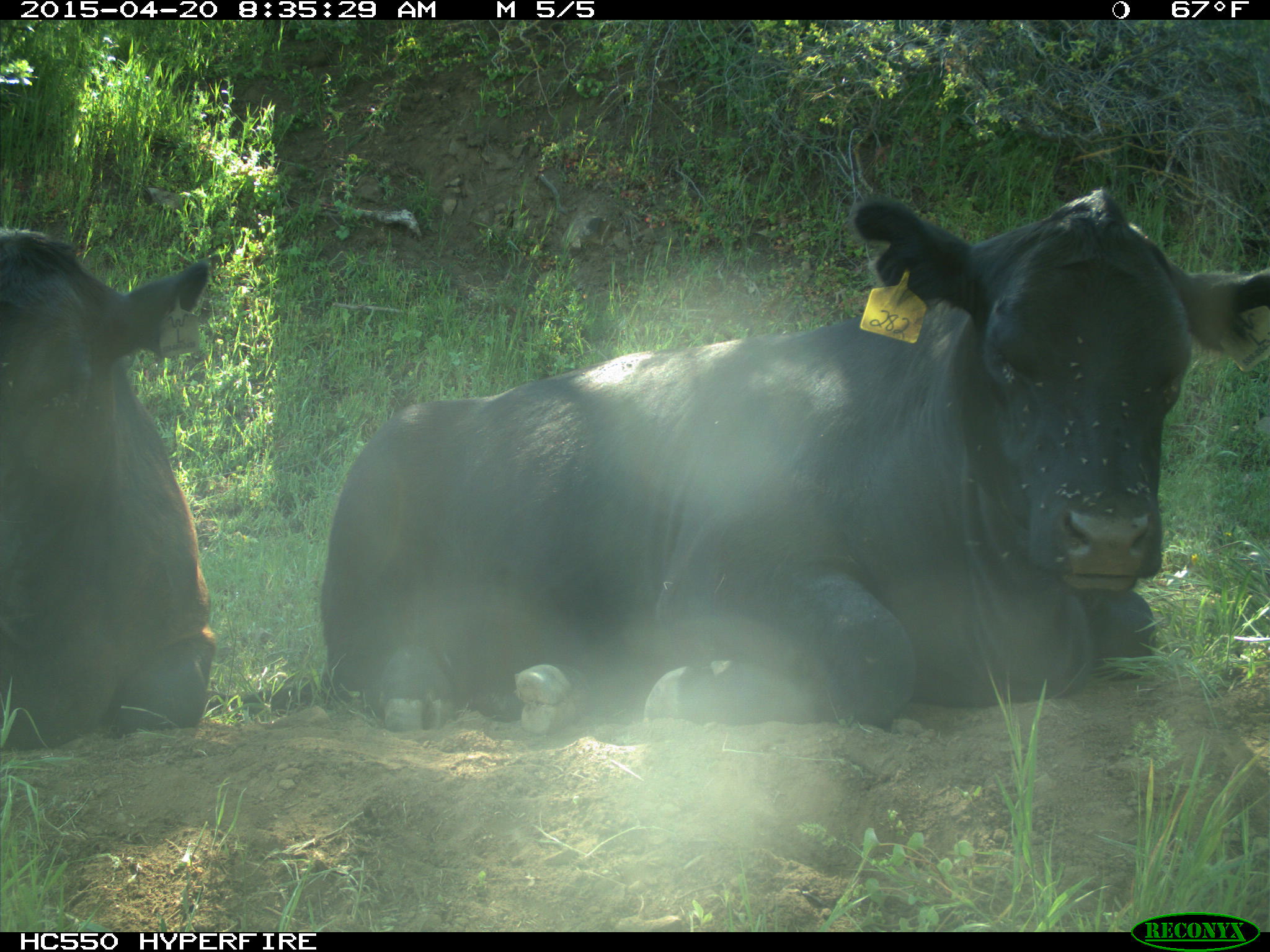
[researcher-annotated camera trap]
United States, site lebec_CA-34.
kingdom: Animalia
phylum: Chordata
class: Mammalia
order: Artiodactyla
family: Bovidae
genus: Bos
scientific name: Bos taurus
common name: domestic cow